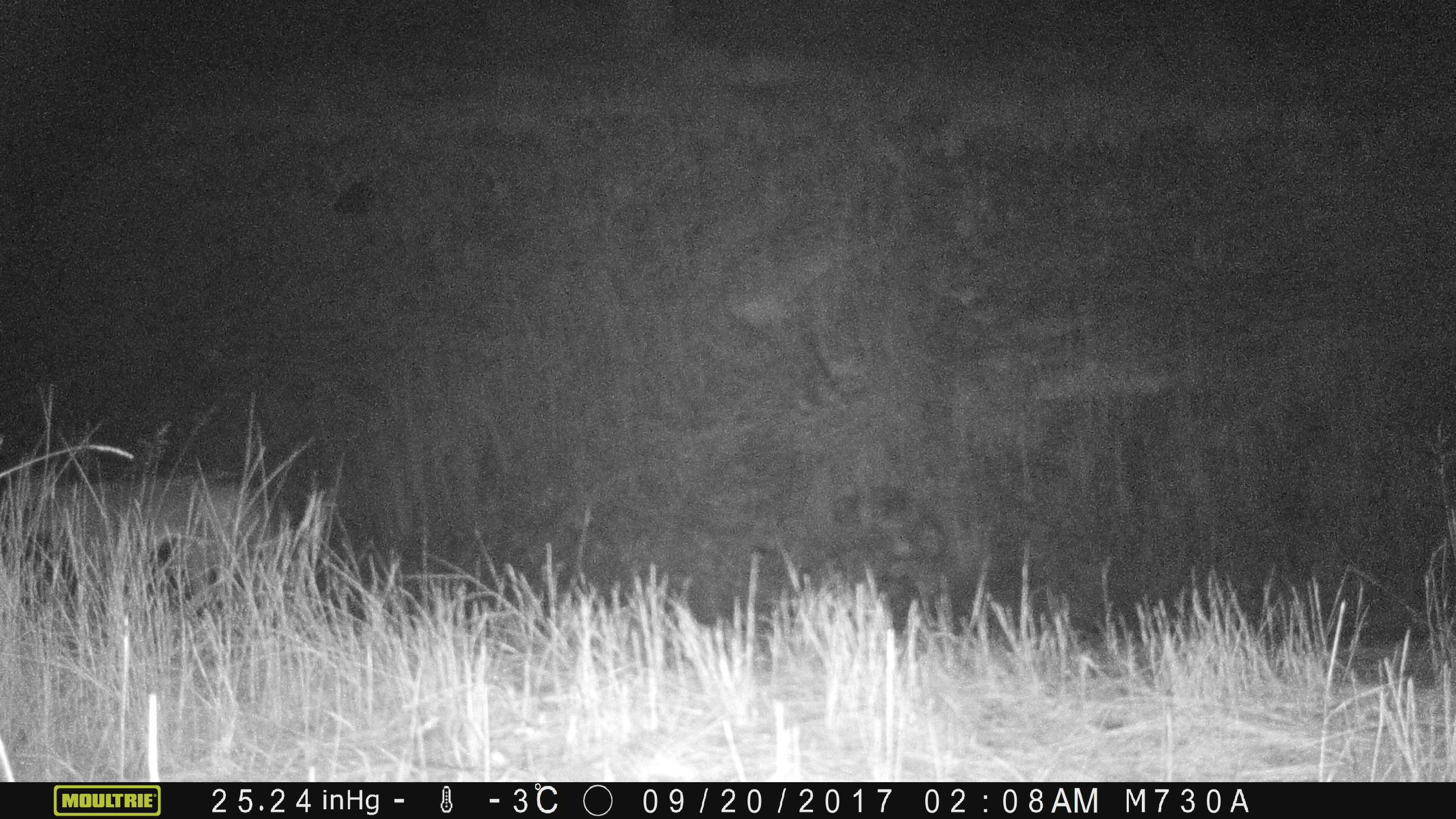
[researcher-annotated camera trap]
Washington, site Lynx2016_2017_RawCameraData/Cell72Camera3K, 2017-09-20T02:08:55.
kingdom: Animalia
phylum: Chordata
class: Mammalia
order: Carnivora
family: Canidae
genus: Canis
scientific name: Canis latrans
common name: coyote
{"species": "Canis latrans (coyote)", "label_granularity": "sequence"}